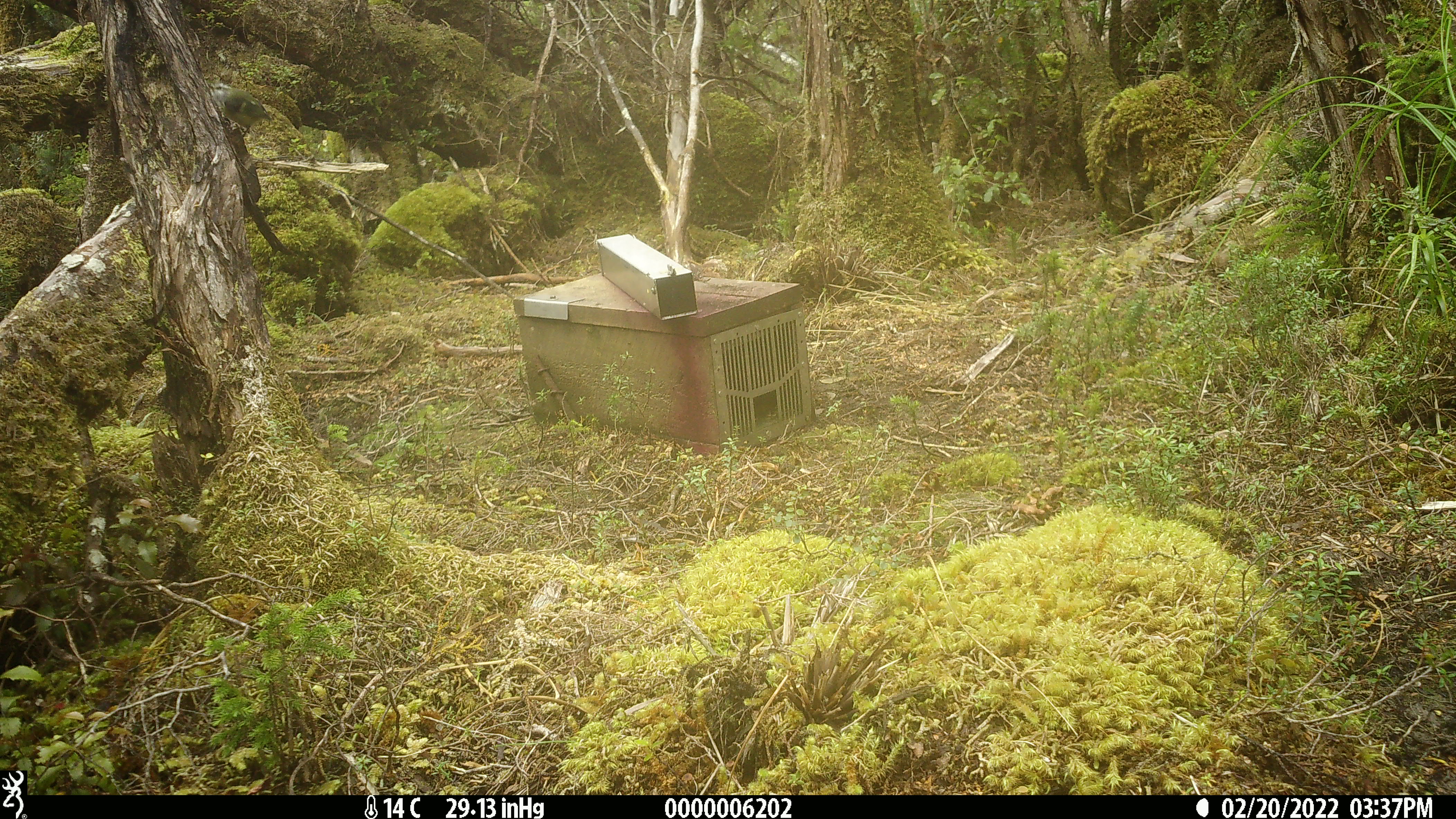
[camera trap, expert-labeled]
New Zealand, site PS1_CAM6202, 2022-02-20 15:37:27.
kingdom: Animalia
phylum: Chordata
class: Aves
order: Passeriformes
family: Acanthisittidae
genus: Acanthisitta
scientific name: Acanthisitta chloris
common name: rifleman